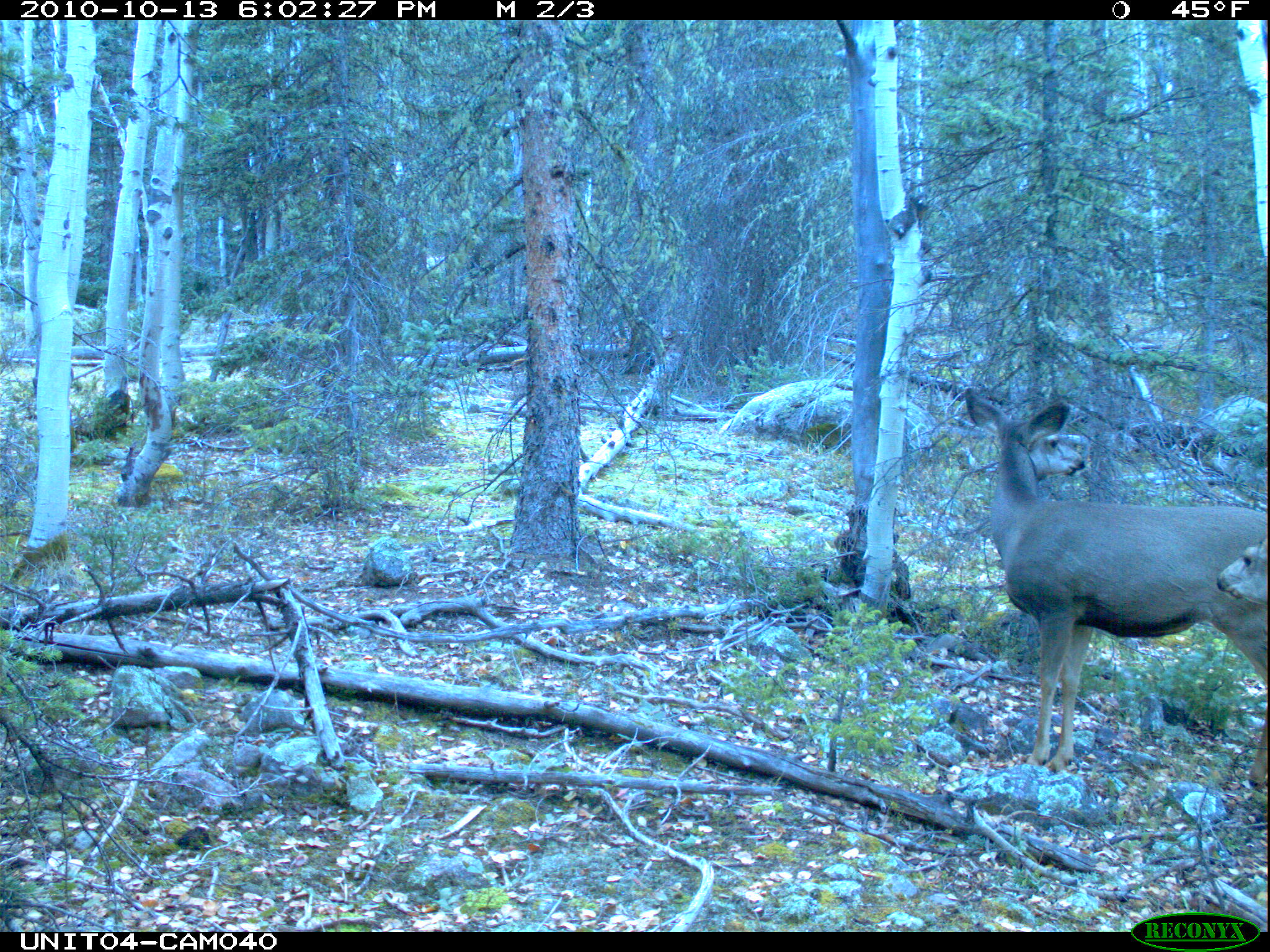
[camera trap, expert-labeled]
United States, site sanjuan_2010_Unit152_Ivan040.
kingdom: Animalia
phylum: Chordata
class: Mammalia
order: Artiodactyla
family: Cervidae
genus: Odocoileus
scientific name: Odocoileus hemionus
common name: mule deer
Odocoileus hemionus (mule deer).